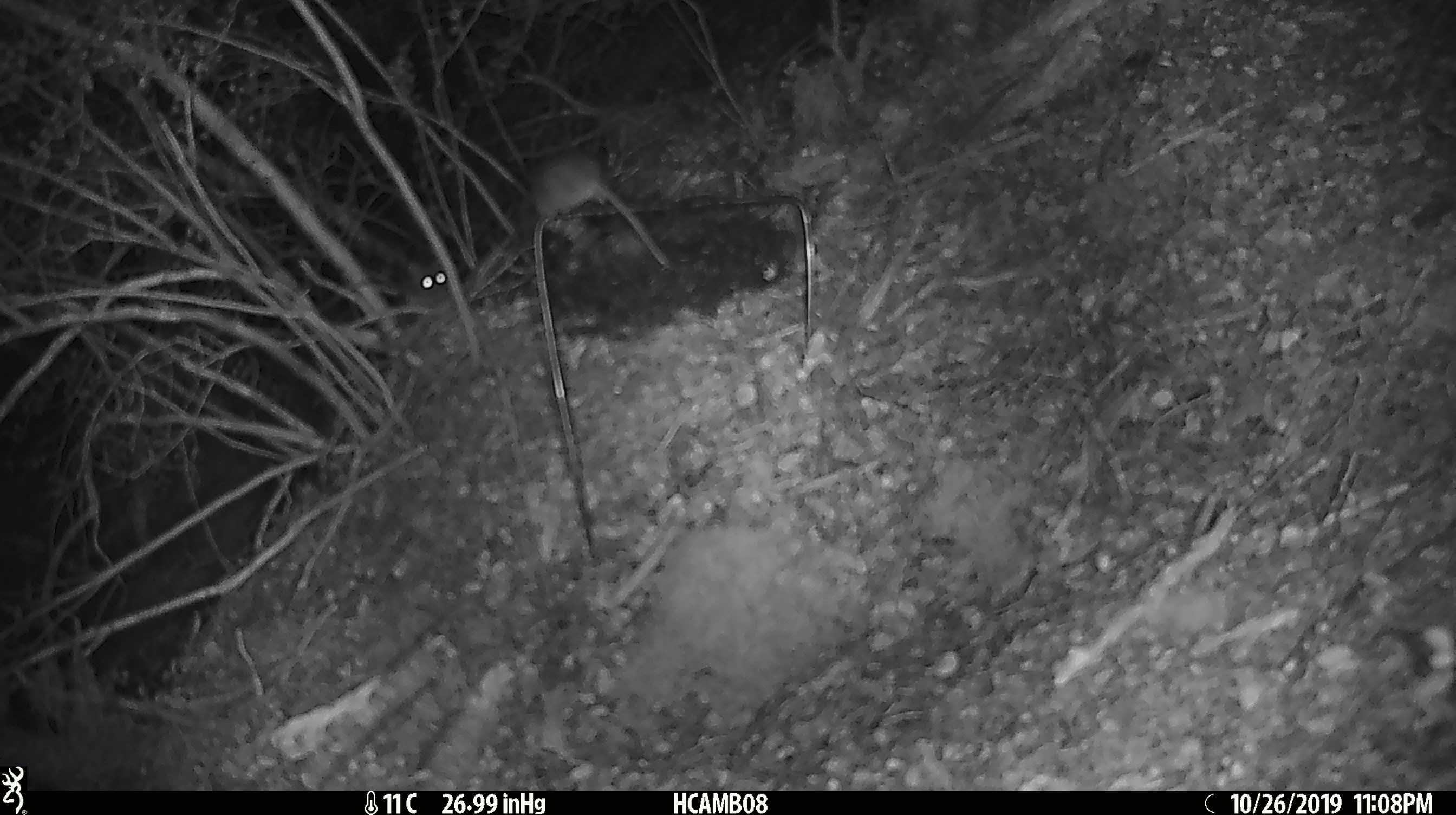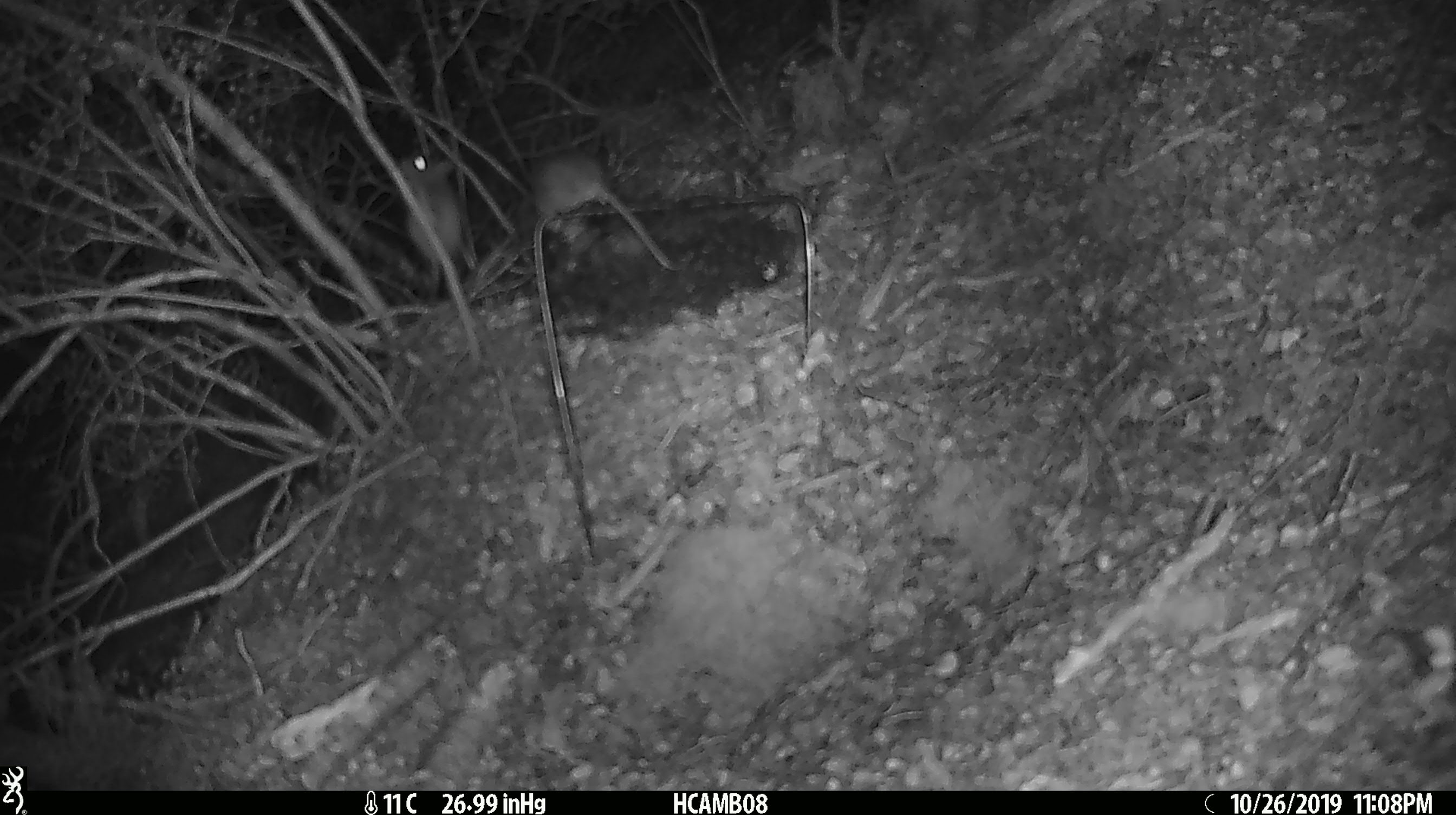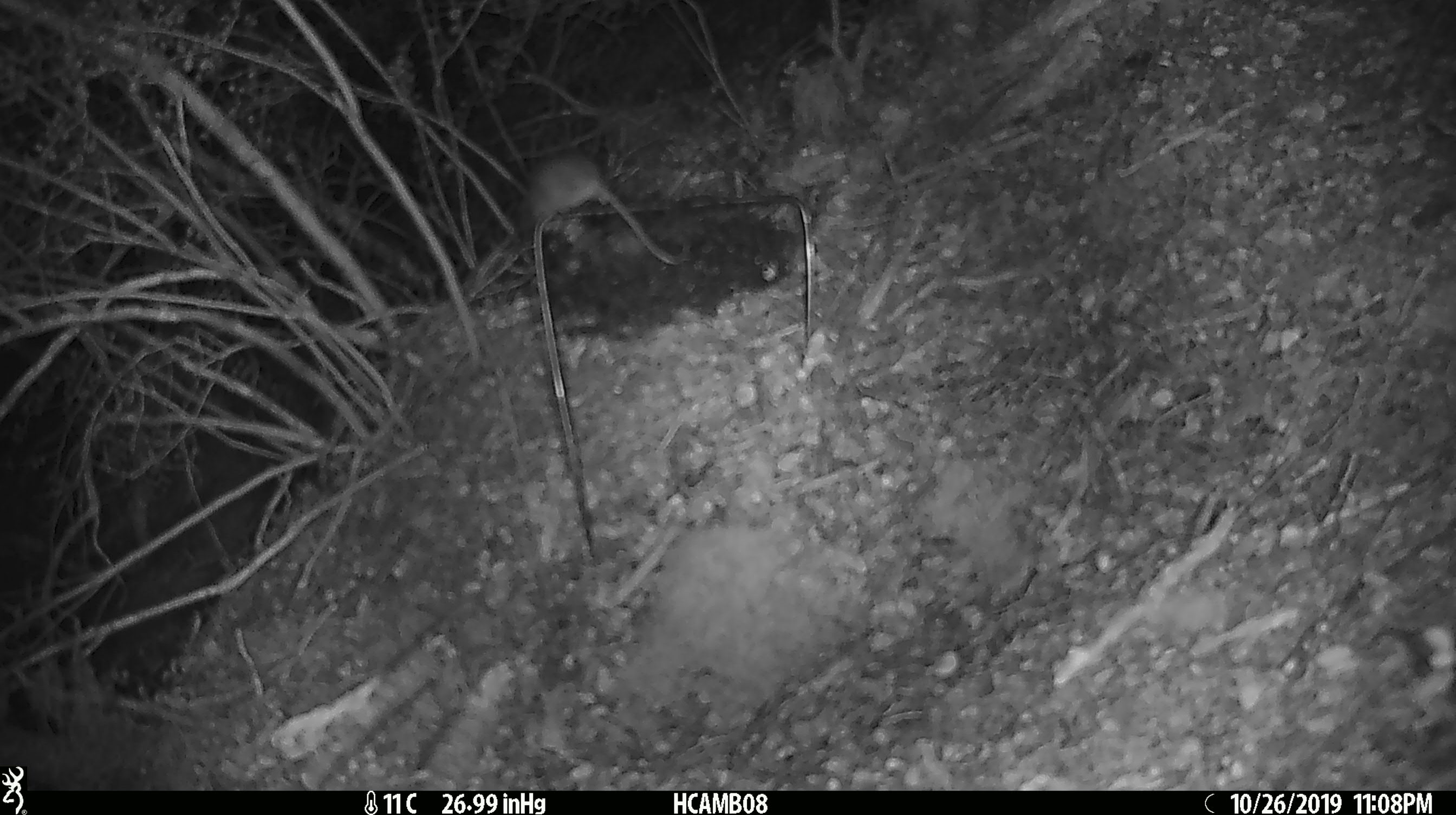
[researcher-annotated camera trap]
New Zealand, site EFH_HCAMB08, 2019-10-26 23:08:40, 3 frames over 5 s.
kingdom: Animalia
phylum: Chordata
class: Mammalia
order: Rodentia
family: Muridae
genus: Mus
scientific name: Mus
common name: mouse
Mouse (Mus).